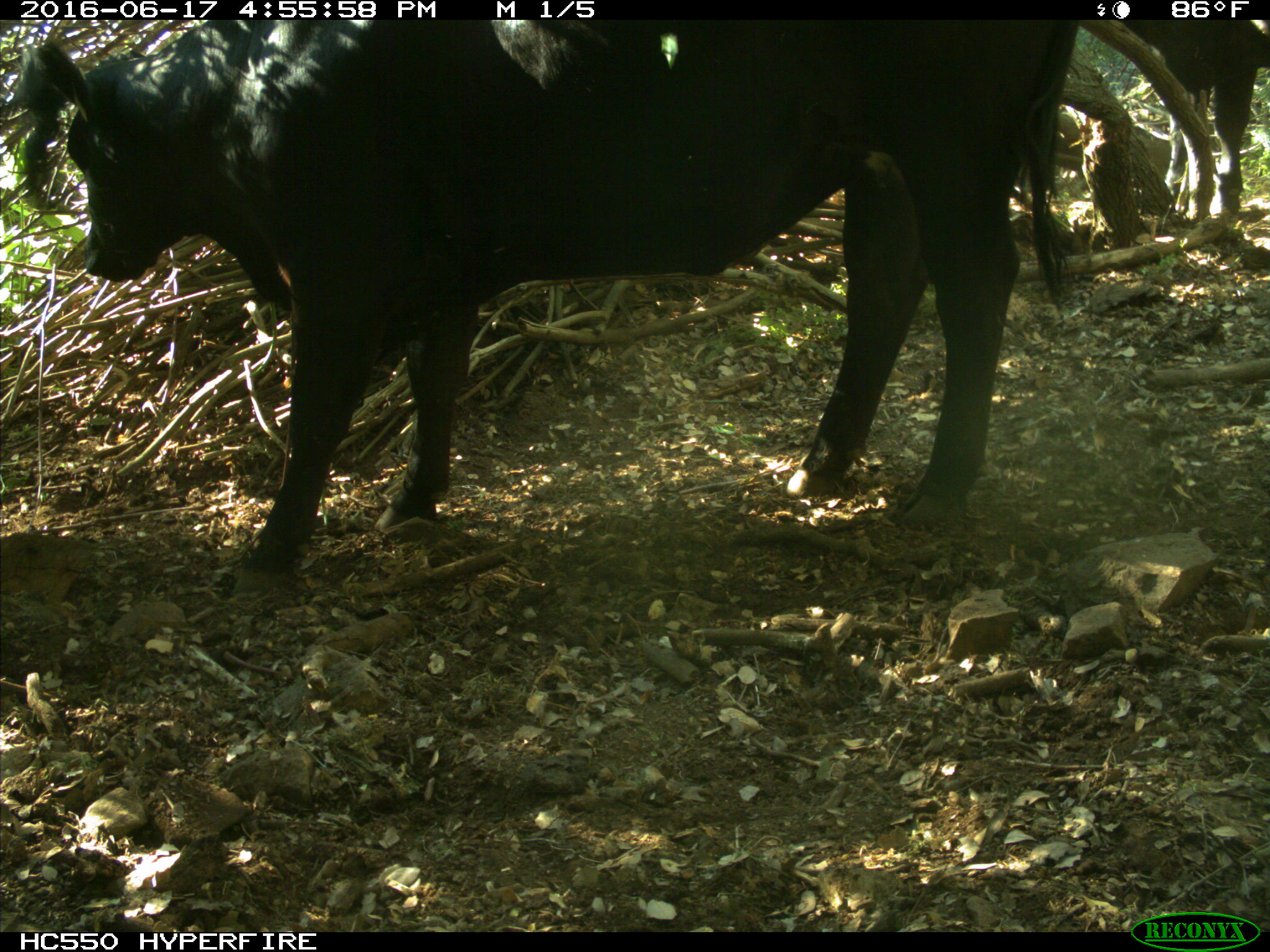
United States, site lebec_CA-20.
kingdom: Animalia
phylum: Chordata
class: Mammalia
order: Artiodactyla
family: Bovidae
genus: Bos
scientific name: Bos taurus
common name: domestic cow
Bos taurus (domestic cow).